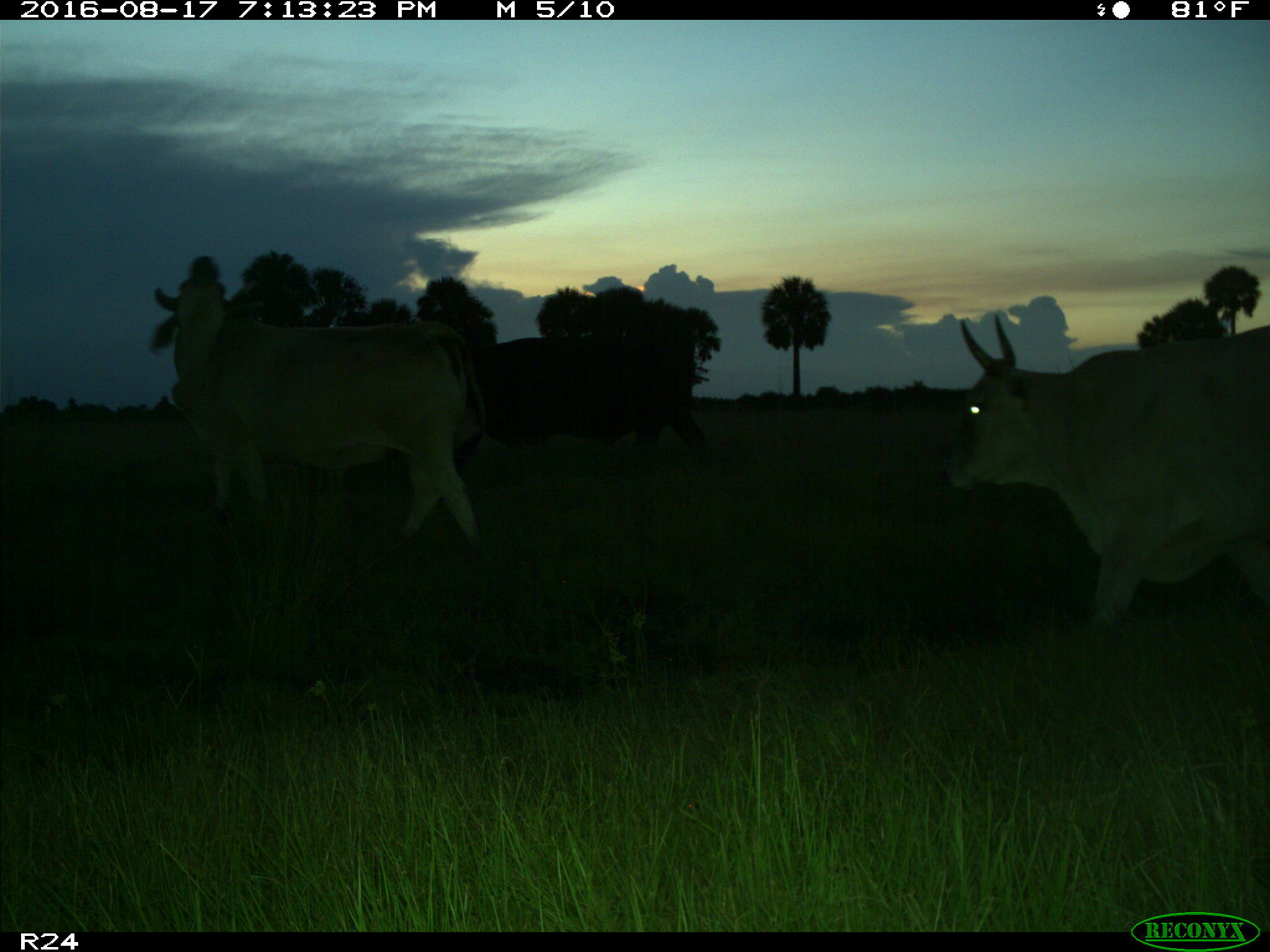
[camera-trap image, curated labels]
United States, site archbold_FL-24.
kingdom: Animalia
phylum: Chordata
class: Mammalia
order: Artiodactyla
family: Bovidae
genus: Bos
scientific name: Bos taurus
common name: domestic cow